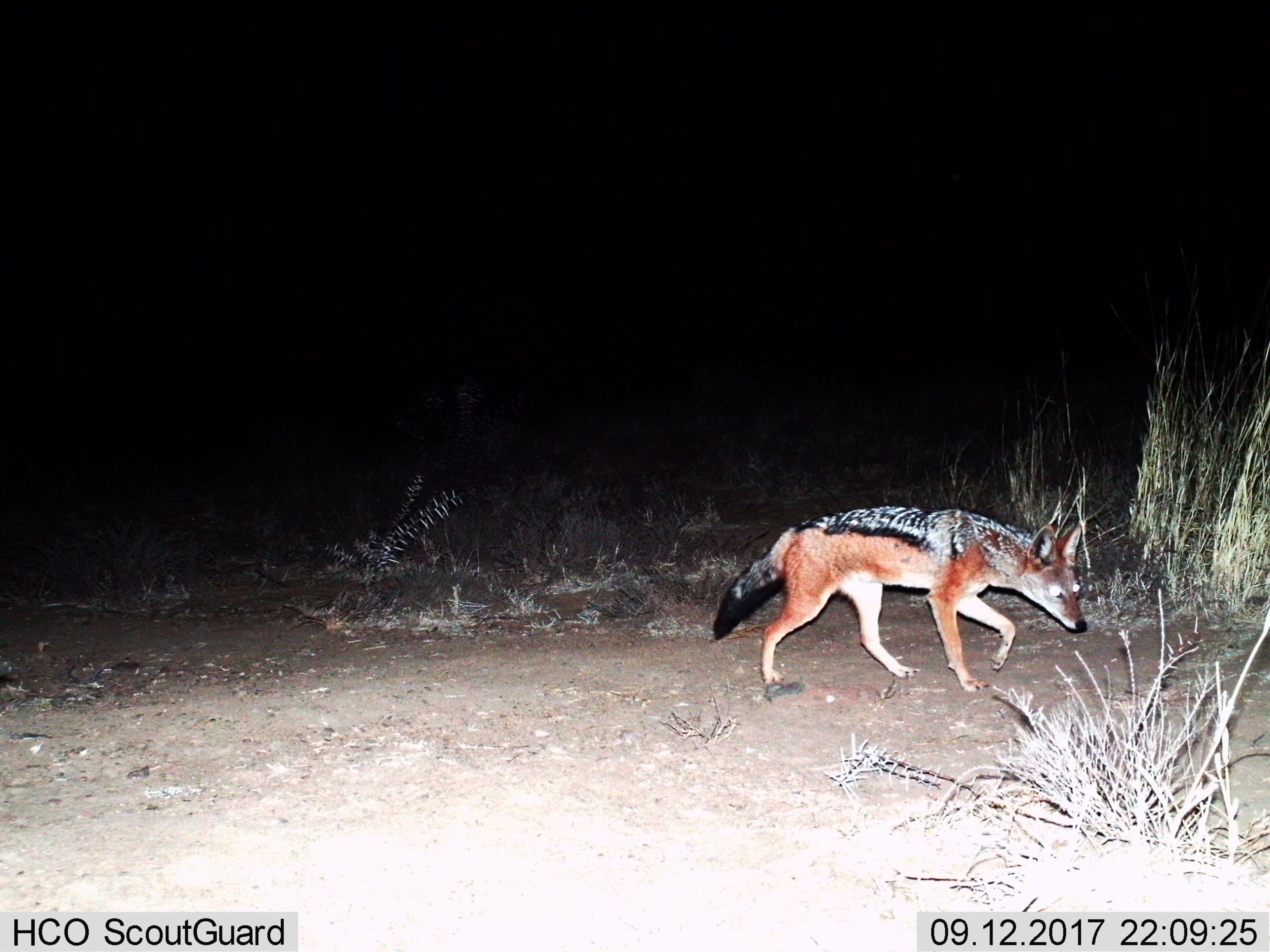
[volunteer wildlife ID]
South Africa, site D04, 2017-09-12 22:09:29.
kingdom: Animalia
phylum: Chordata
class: Mammalia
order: Carnivora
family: Canidae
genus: Lupulella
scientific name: Lupulella mesomelas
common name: black-backed jackal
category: jackalblackbacked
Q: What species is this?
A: Jackalblackbacked (black-backed jackal) (Lupulella mesomelas).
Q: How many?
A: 1.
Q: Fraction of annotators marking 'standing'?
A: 0%.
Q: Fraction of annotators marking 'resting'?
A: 0%.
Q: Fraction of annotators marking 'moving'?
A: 100%.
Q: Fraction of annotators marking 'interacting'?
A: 0%.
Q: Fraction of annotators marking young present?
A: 0%.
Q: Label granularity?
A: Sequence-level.